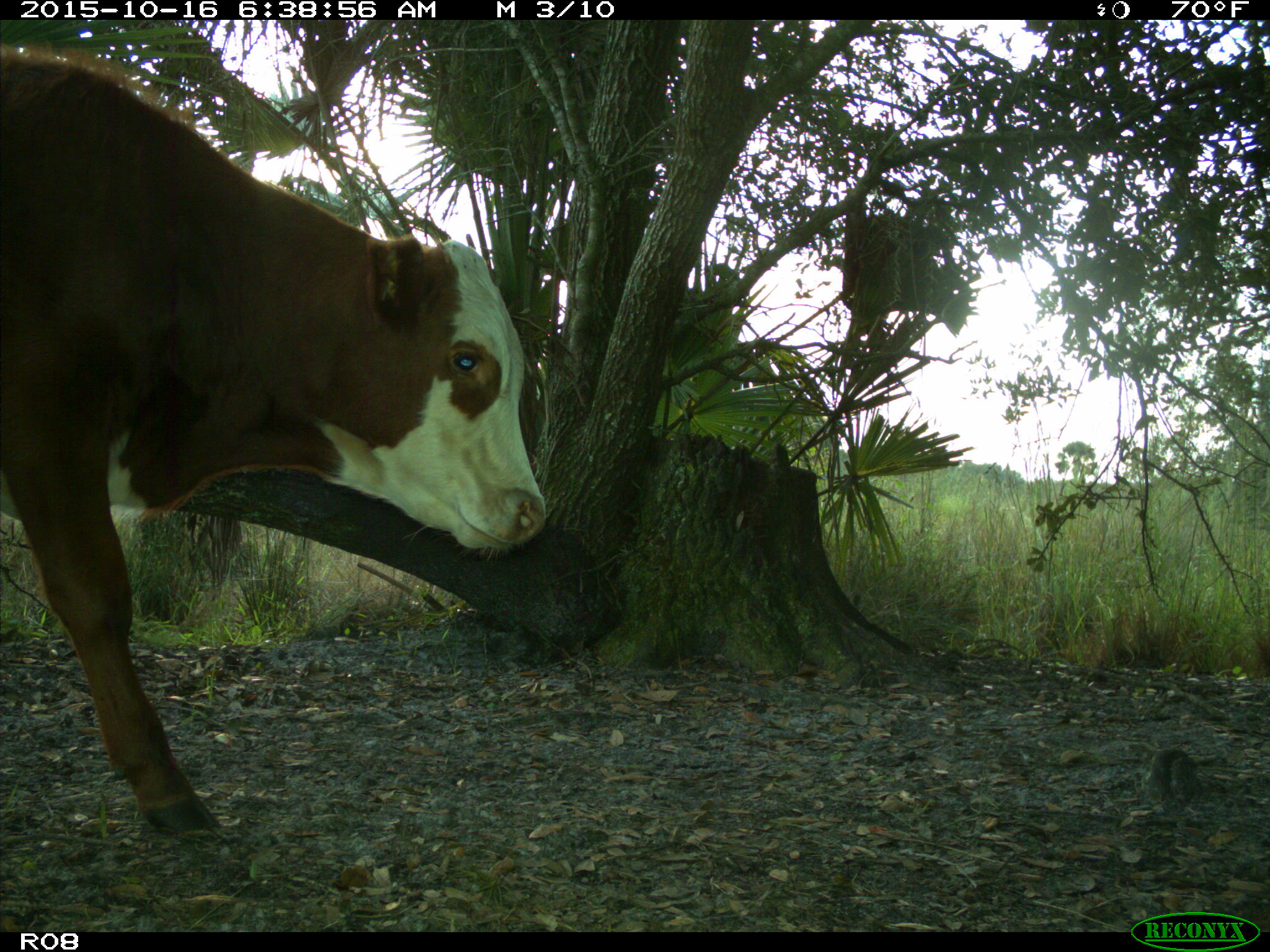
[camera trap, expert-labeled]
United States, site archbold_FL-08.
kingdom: Animalia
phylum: Chordata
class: Mammalia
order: Artiodactyla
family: Bovidae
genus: Bos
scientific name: Bos taurus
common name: domestic cow